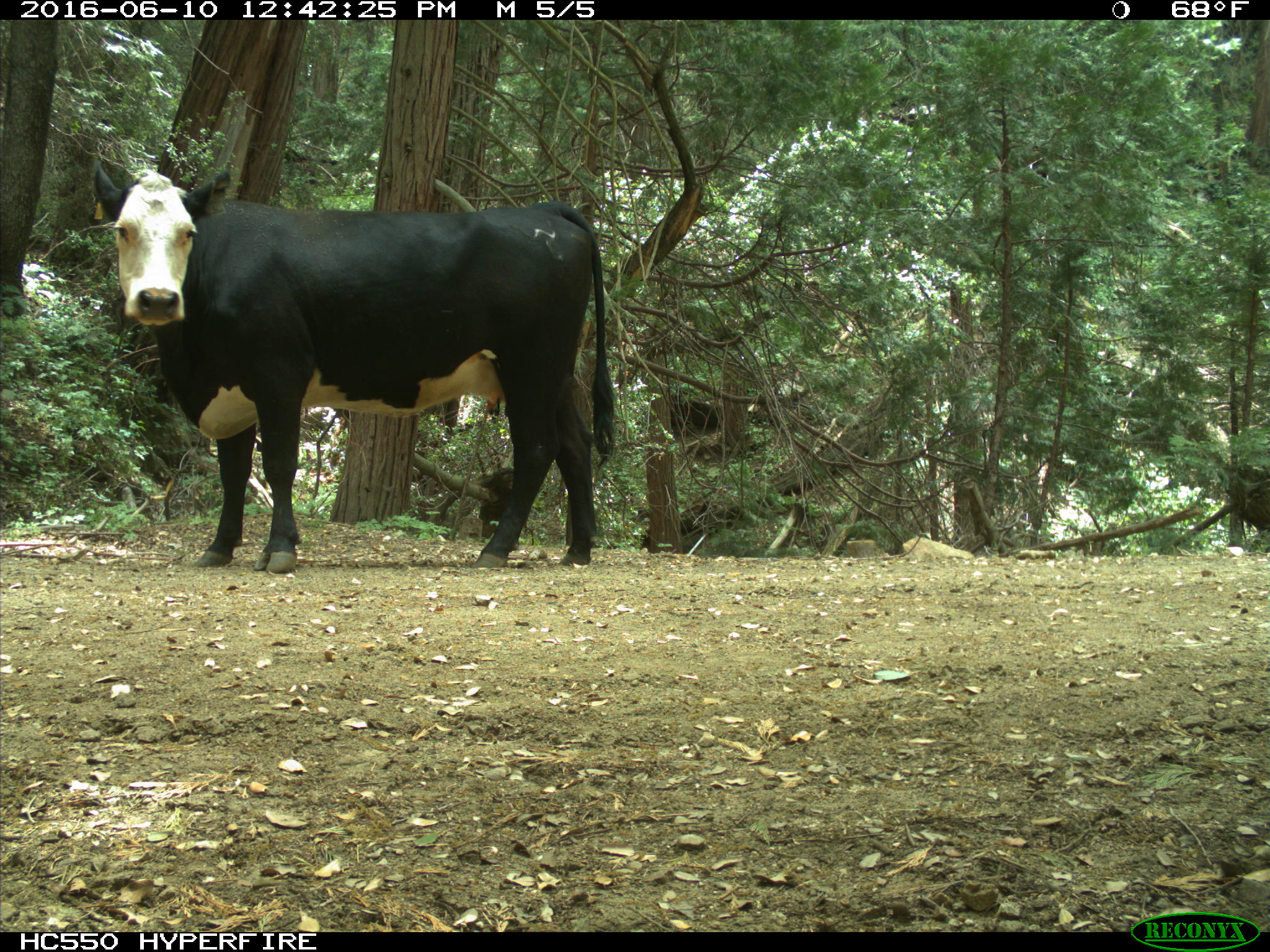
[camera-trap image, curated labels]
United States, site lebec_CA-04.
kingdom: Animalia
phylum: Chordata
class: Mammalia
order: Artiodactyla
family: Bovidae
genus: Bos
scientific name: Bos taurus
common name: domestic cow